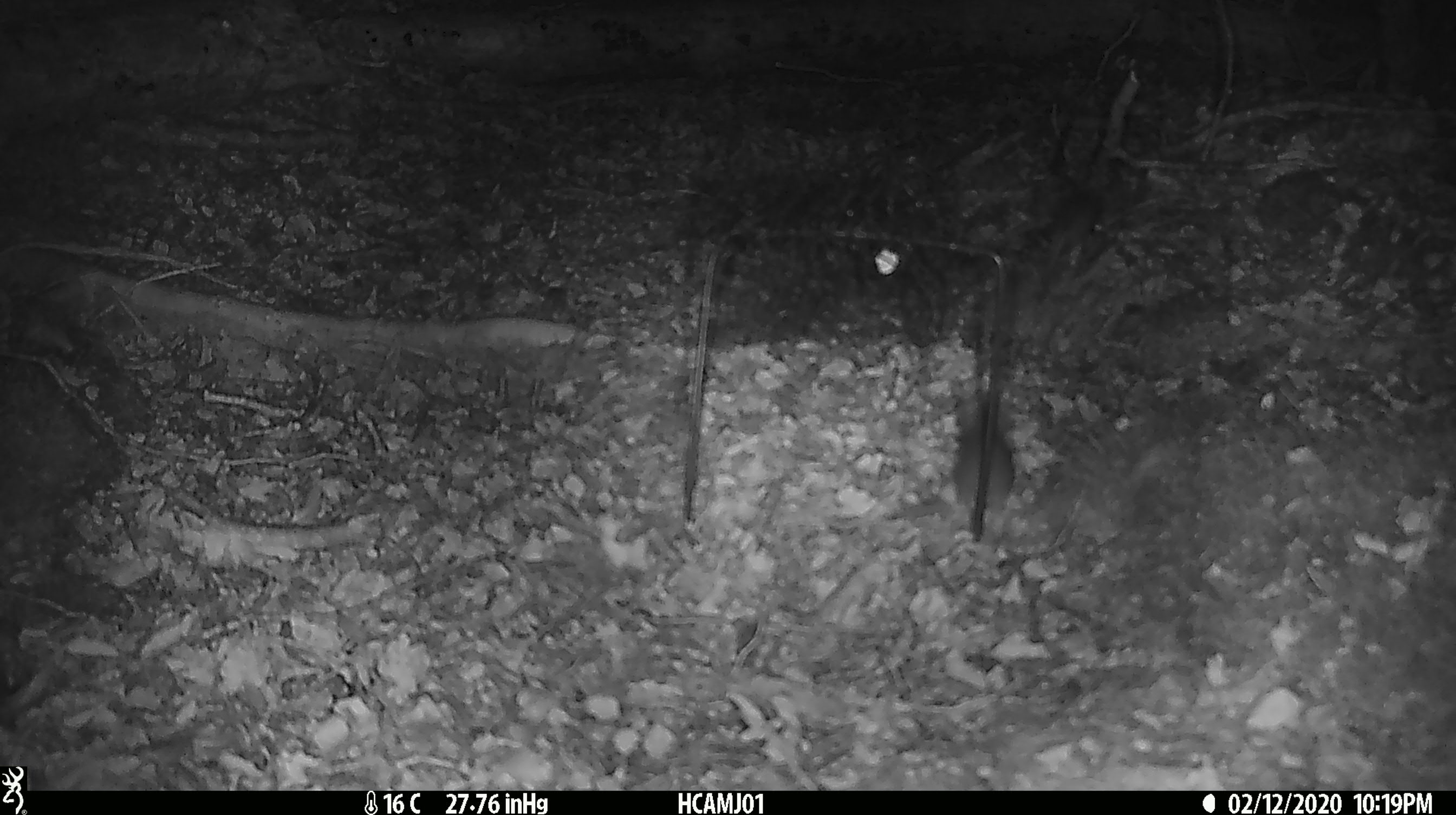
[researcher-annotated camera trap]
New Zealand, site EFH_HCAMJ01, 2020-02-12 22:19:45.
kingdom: Animalia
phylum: Chordata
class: Mammalia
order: Rodentia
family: Muridae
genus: Mus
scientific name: Mus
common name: mouse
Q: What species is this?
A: Mouse (Mus).